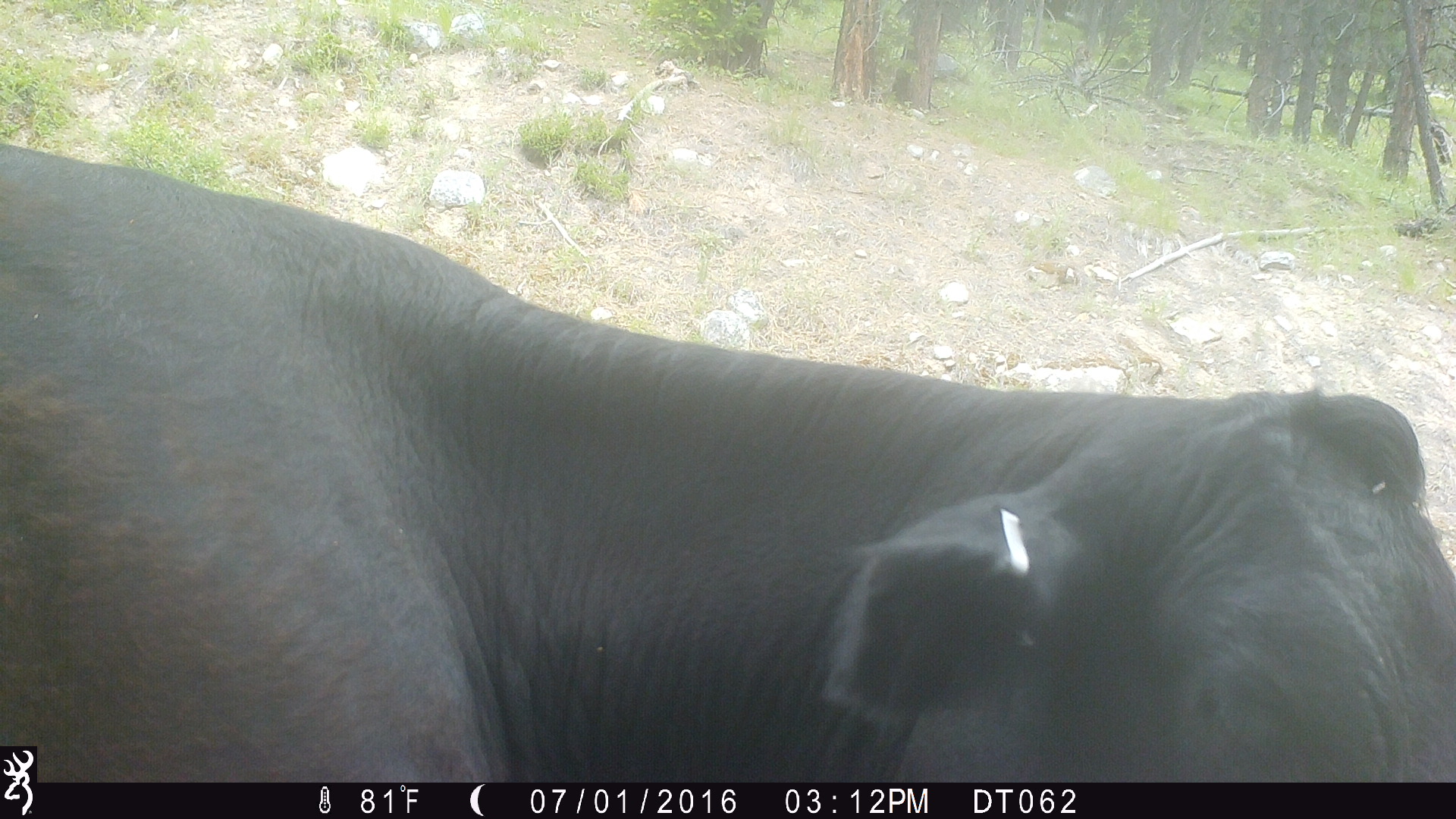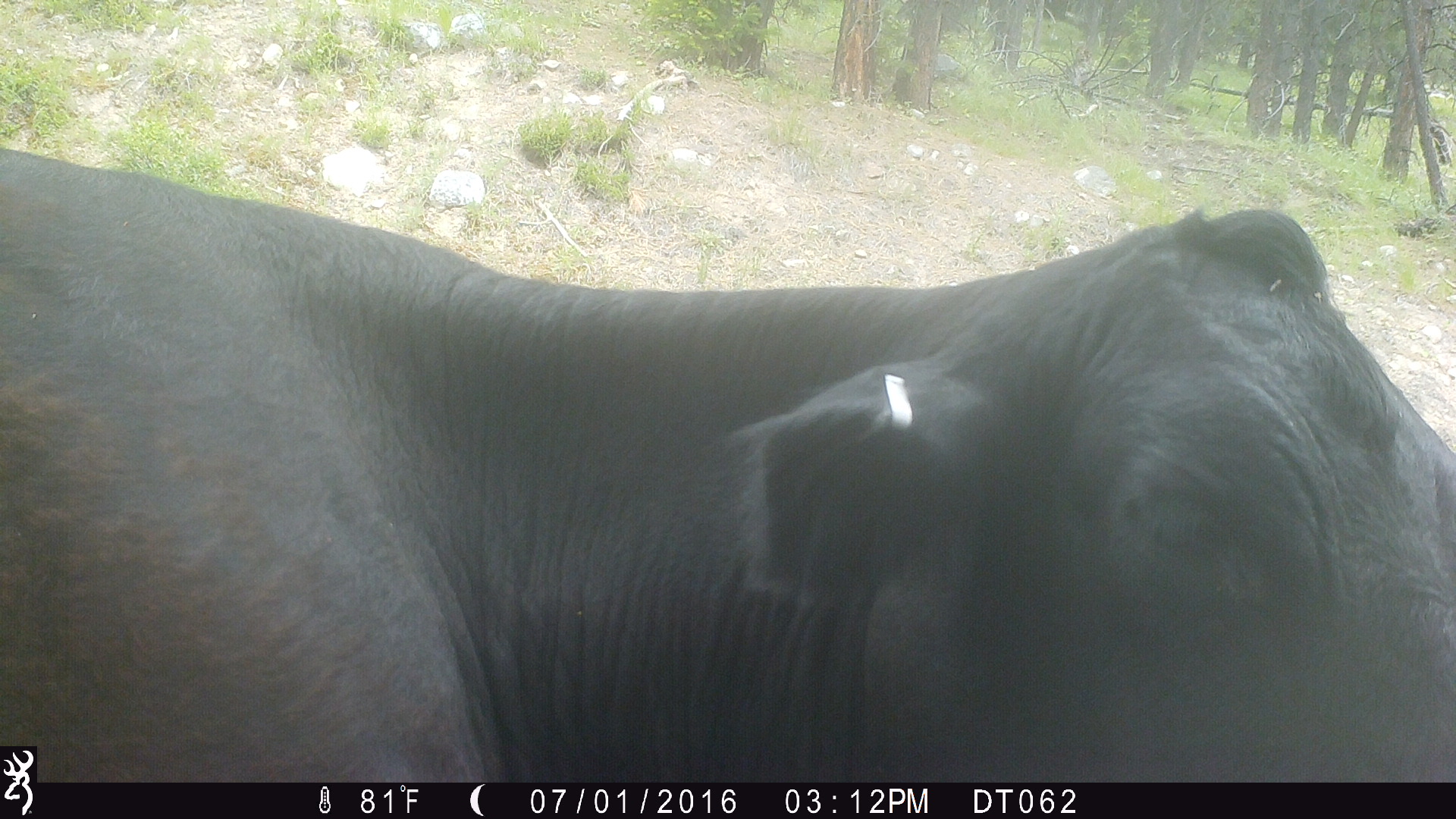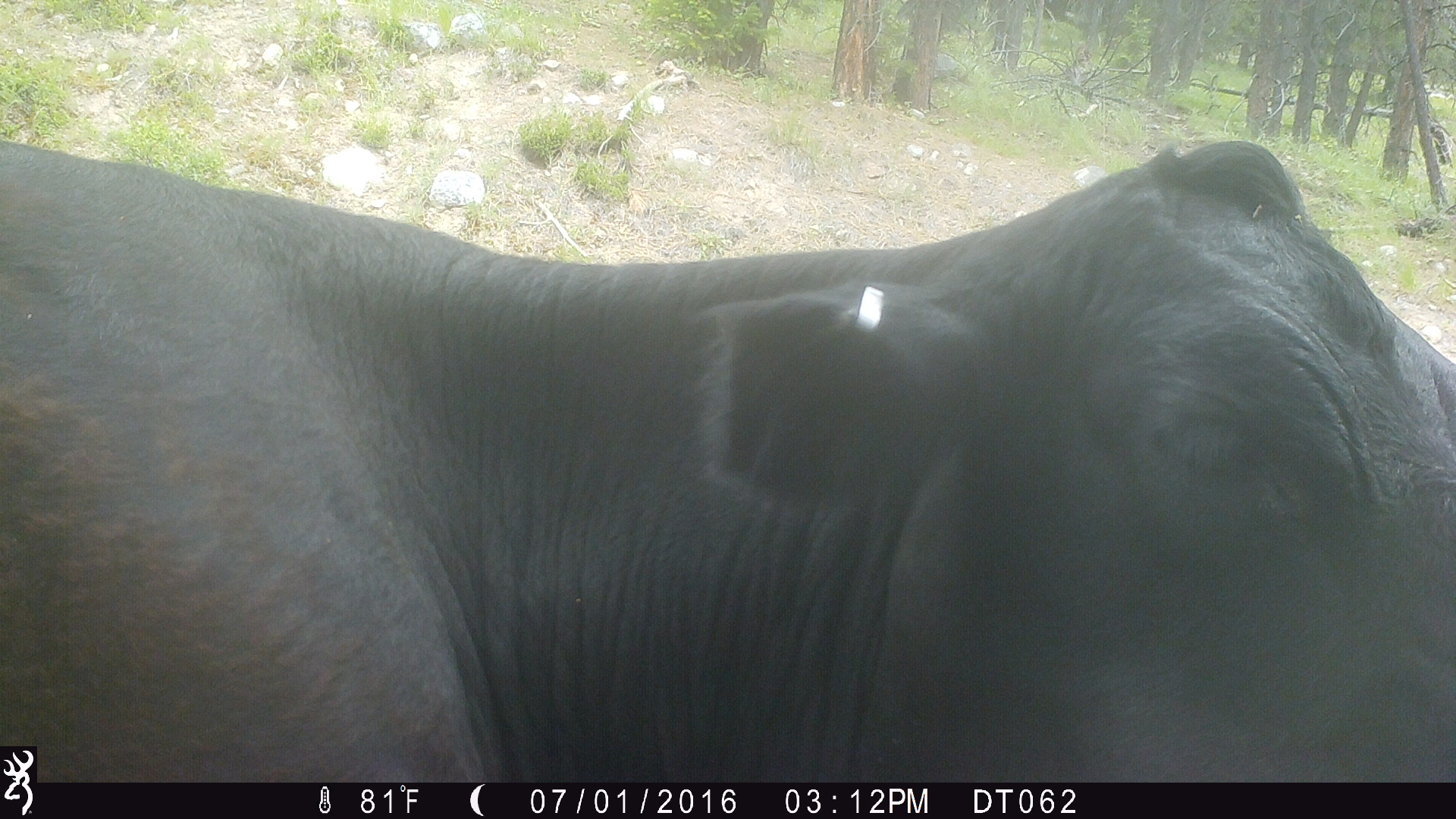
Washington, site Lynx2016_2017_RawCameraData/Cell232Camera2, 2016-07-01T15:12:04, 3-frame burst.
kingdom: Animalia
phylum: Chordata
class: Mammalia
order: Artiodactyla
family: Bovidae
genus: Bos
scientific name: Bos taurus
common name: domestic cattle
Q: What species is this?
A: Domestic cattle (Bos taurus).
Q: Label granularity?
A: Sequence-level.